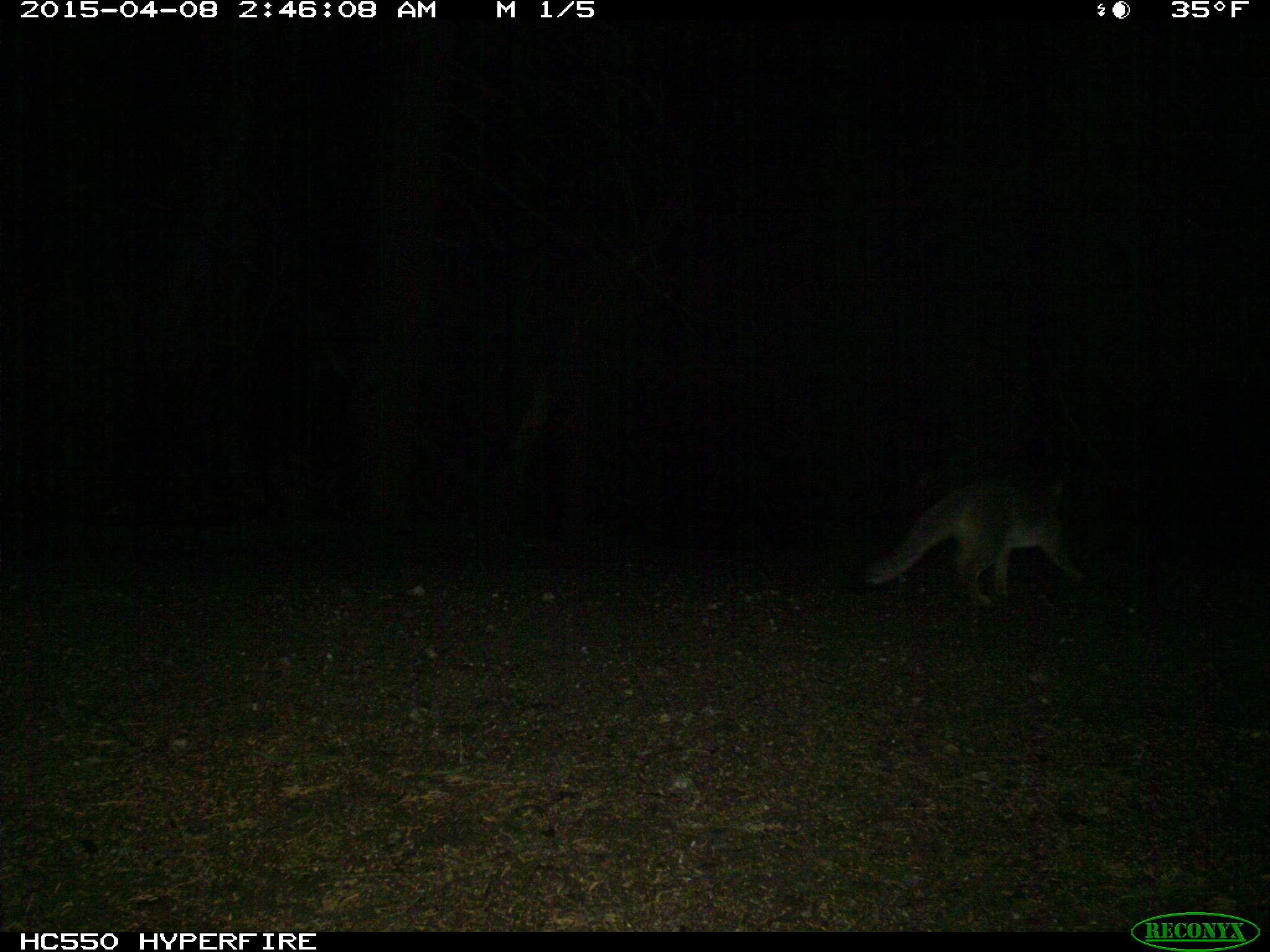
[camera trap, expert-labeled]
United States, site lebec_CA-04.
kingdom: Animalia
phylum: Chordata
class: Mammalia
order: Carnivora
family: Canidae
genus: Urocyon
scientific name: Urocyon cinereoargenteus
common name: gray fox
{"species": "Urocyon cinereoargenteus (gray fox)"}